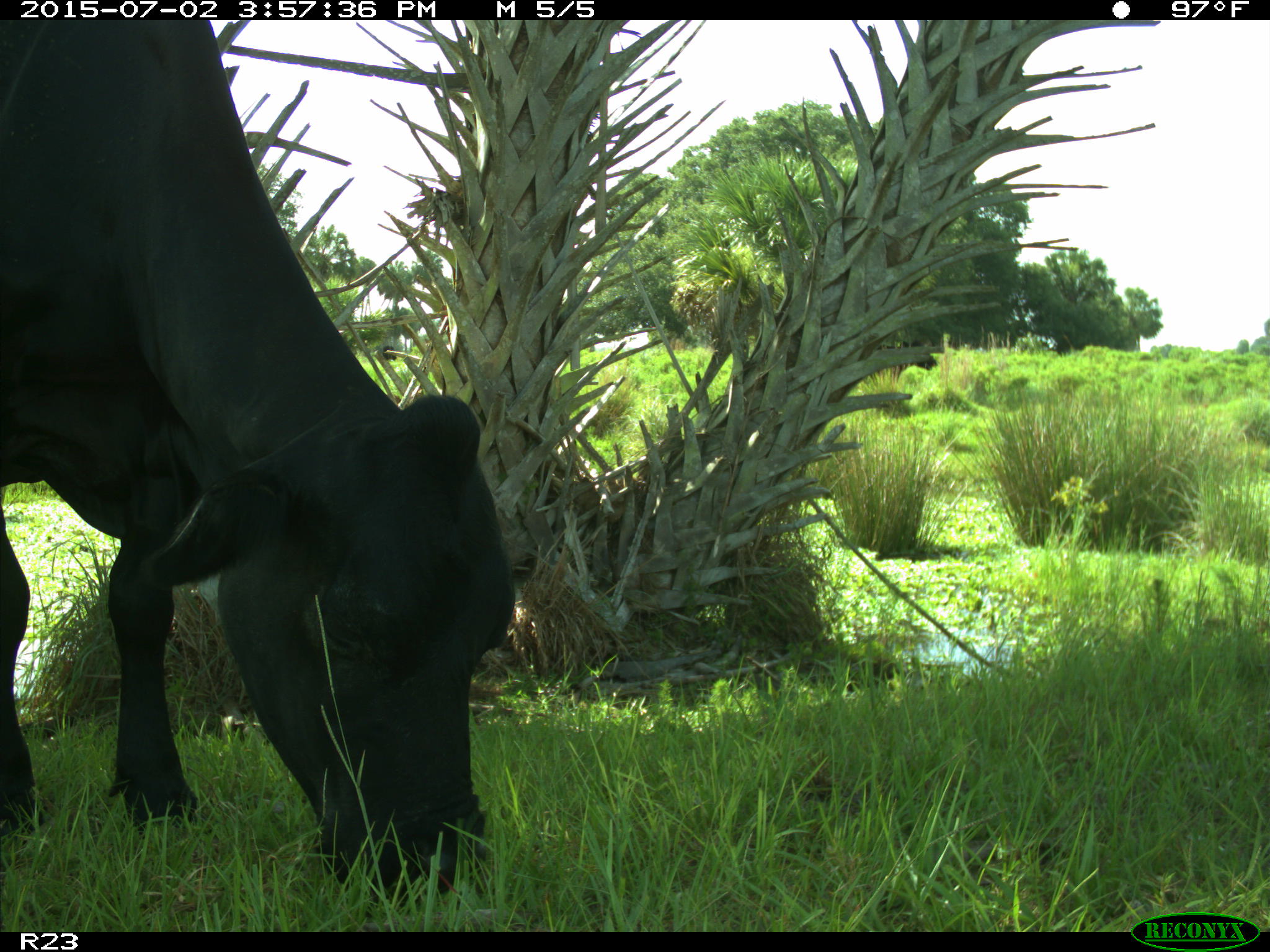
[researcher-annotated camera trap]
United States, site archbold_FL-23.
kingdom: Animalia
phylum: Chordata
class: Mammalia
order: Artiodactyla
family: Bovidae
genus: Bos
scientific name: Bos taurus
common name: domestic cow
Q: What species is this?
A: Bos taurus (domestic cow).